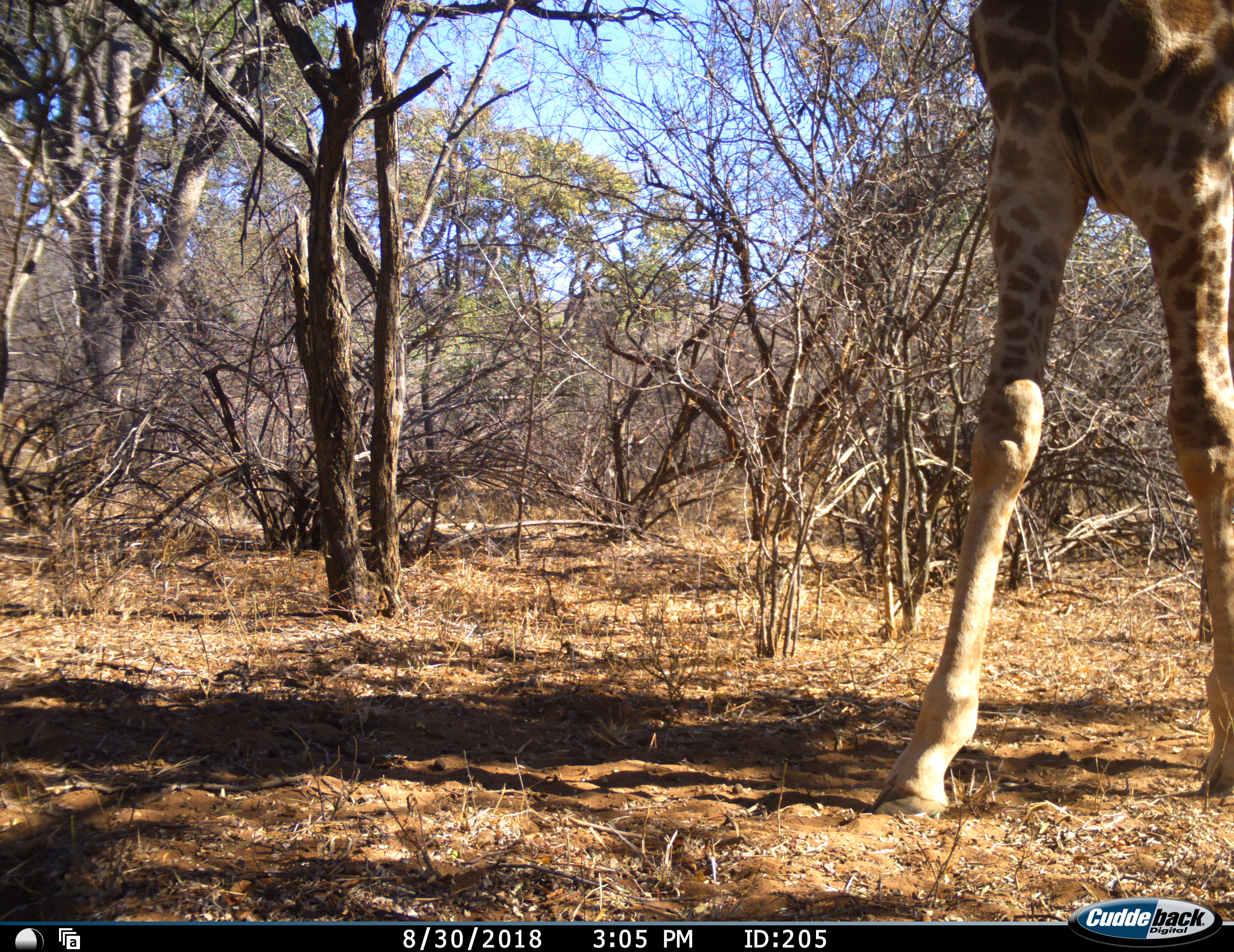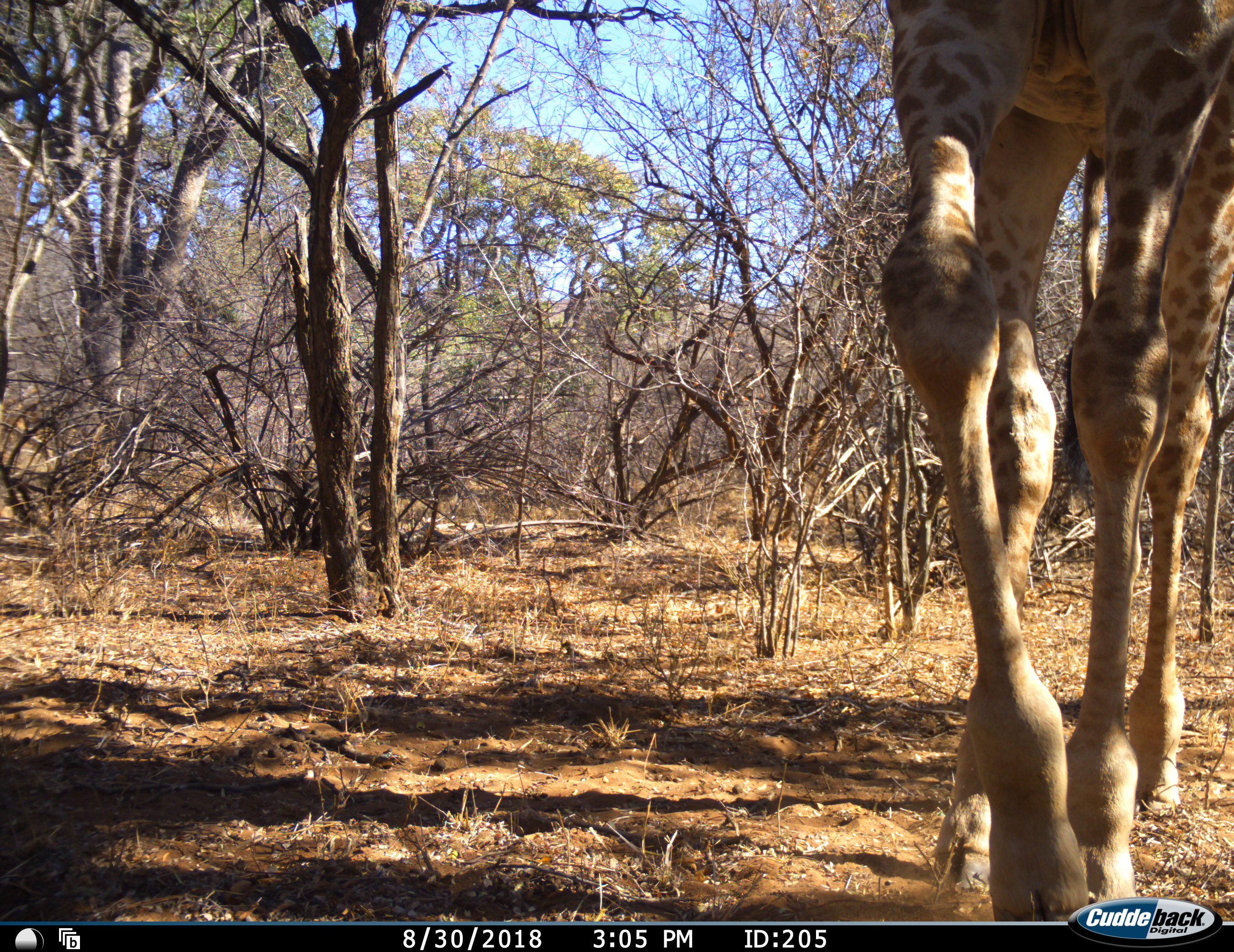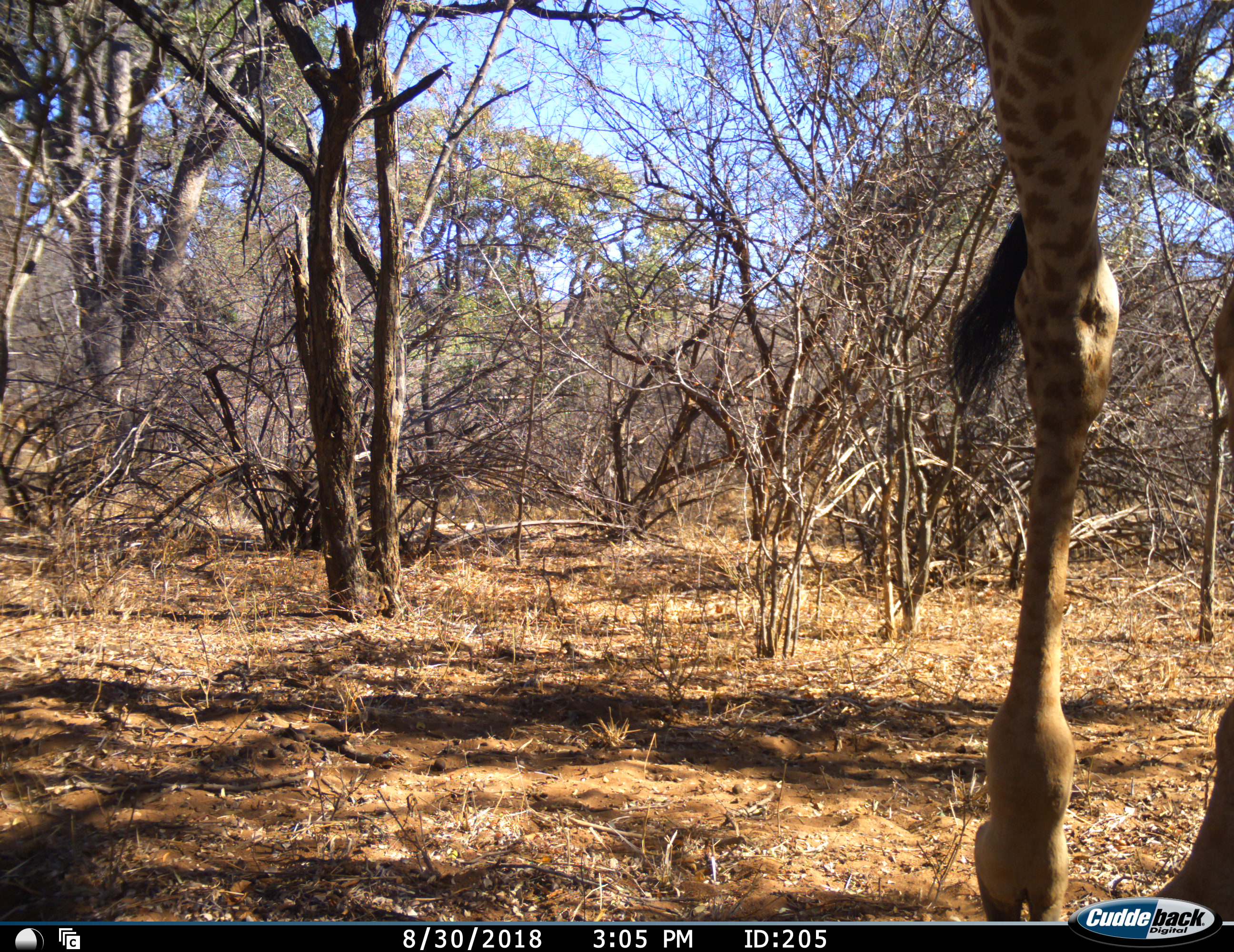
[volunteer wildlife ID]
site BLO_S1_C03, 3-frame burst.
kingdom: Animalia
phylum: Chordata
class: Mammalia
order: Artiodactyla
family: Giraffidae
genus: Giraffa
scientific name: Giraffa camelopardalis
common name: giraffe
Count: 1.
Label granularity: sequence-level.